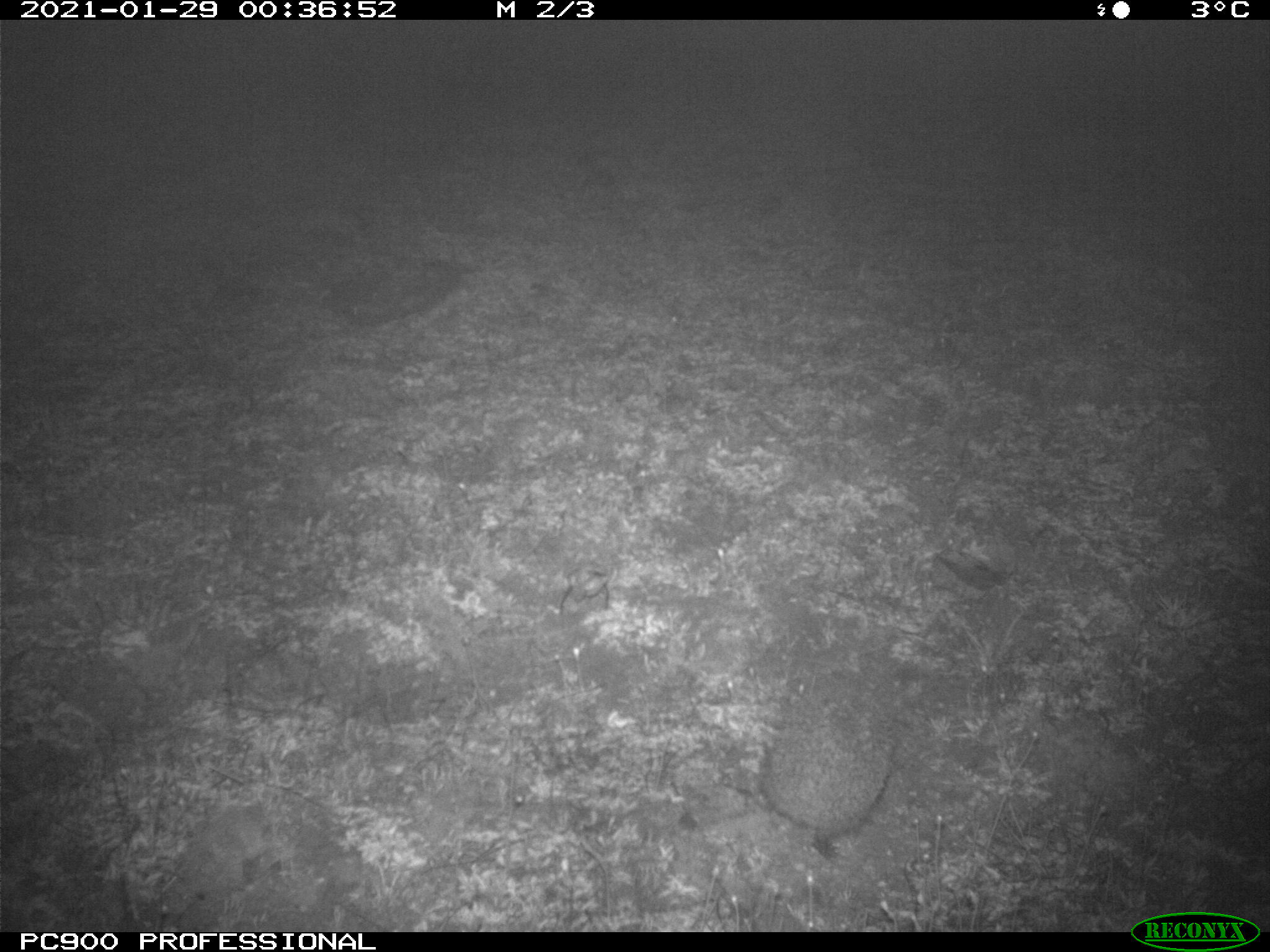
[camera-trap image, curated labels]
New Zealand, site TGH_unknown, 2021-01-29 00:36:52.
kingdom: Animalia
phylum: Chordata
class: Mammalia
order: Eulipotyphla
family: Erinaceidae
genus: Erinaceus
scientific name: Erinaceus europaeus europaeus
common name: european hedgehog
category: hedgehog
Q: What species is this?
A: Hedgehog (european hedgehog) (Erinaceus europaeus europaeus).